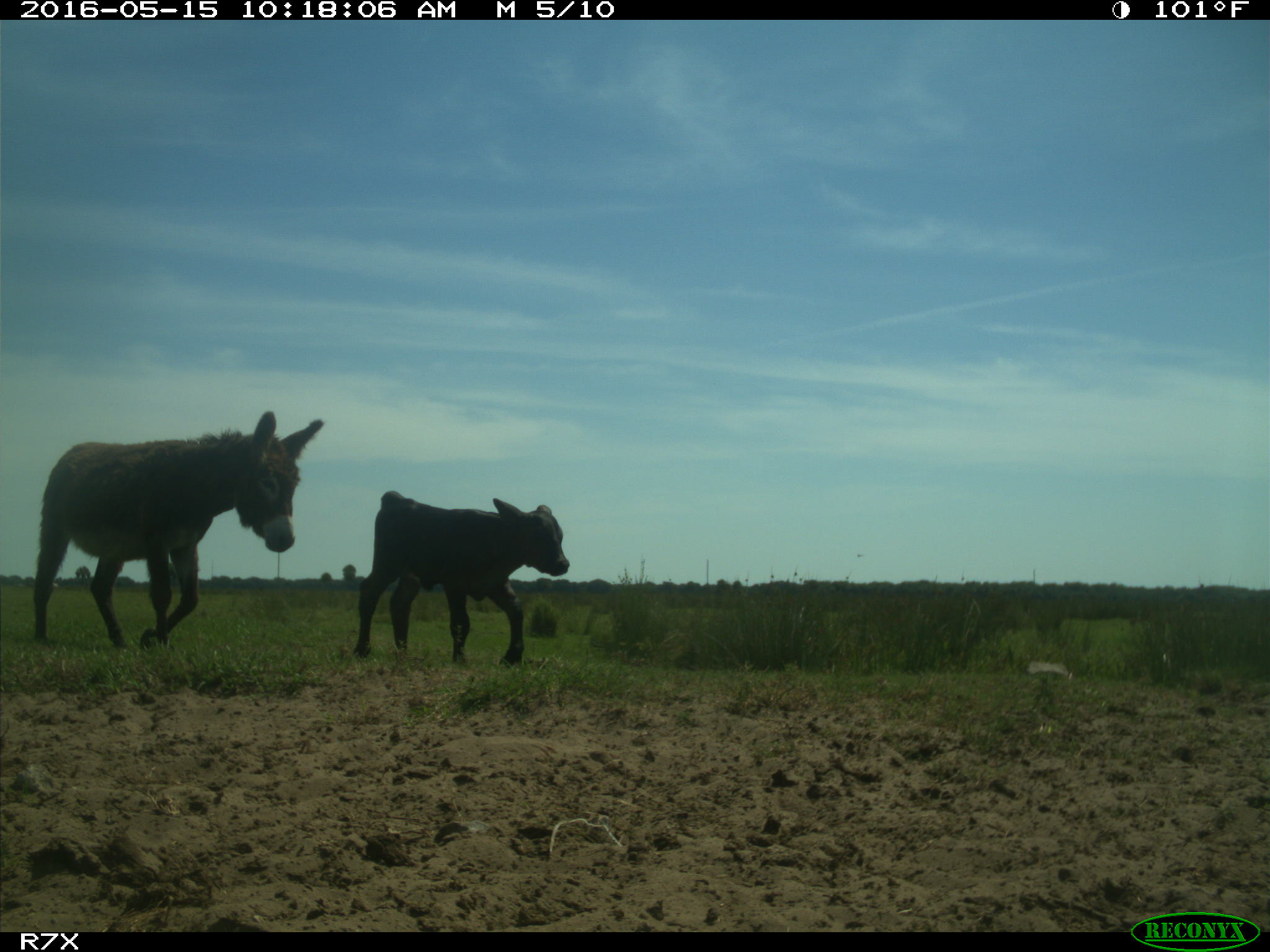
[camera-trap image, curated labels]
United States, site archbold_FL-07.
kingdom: Animalia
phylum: Chordata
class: Mammalia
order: Artiodactyla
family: Bovidae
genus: Bos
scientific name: Bos taurus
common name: domestic cow